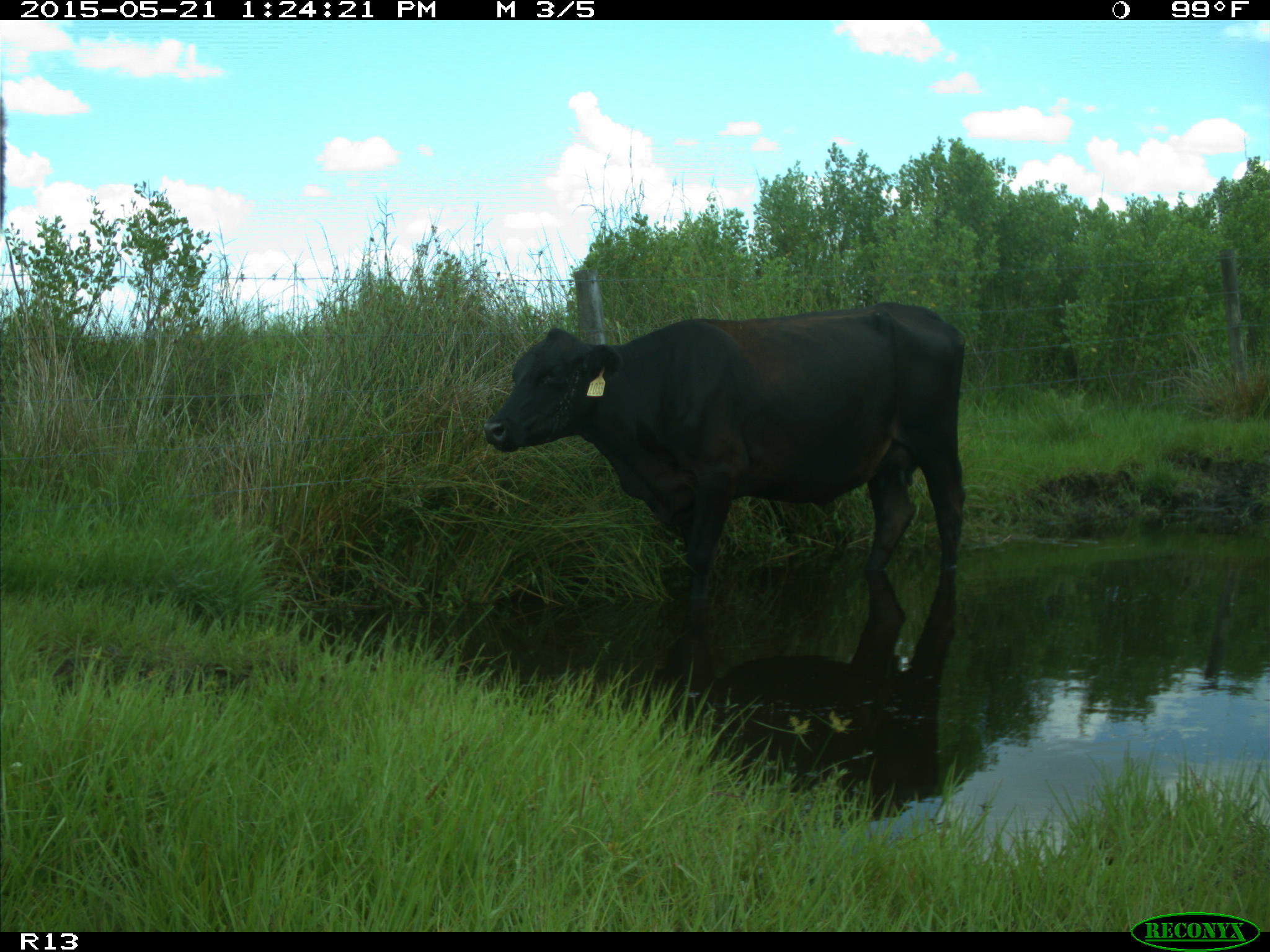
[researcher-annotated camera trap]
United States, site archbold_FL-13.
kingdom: Animalia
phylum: Chordata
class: Mammalia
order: Artiodactyla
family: Bovidae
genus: Bos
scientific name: Bos taurus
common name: domestic cow